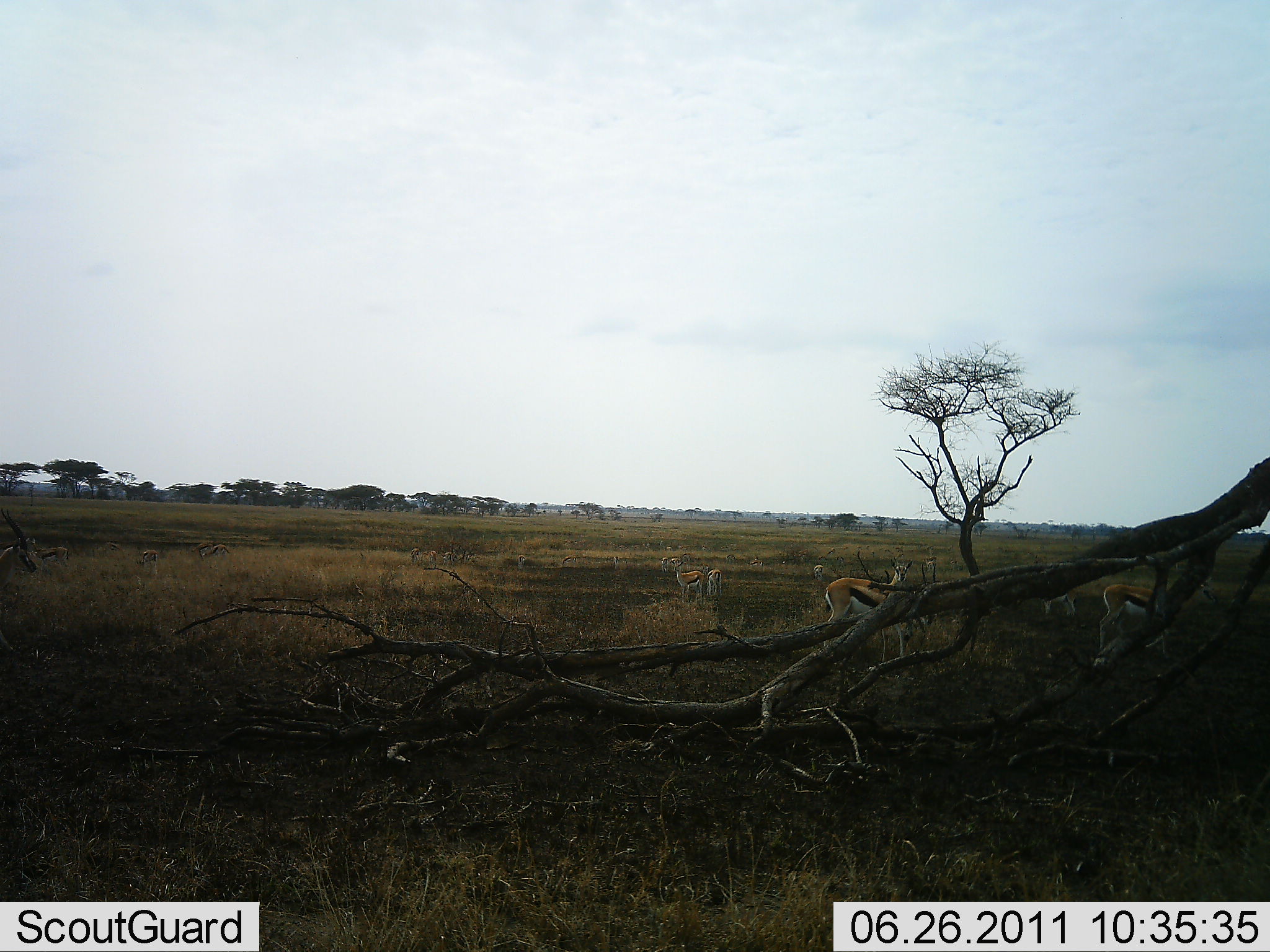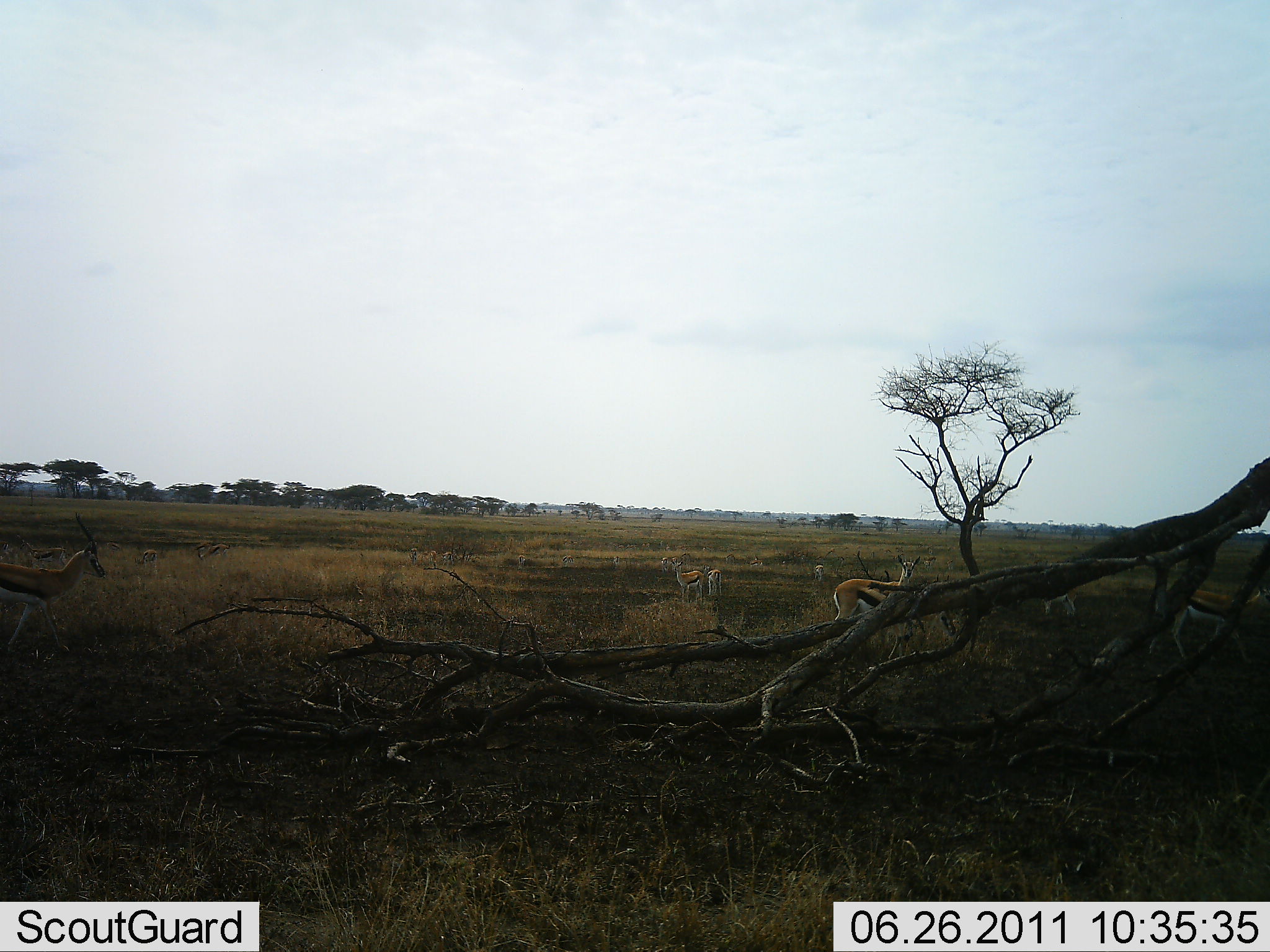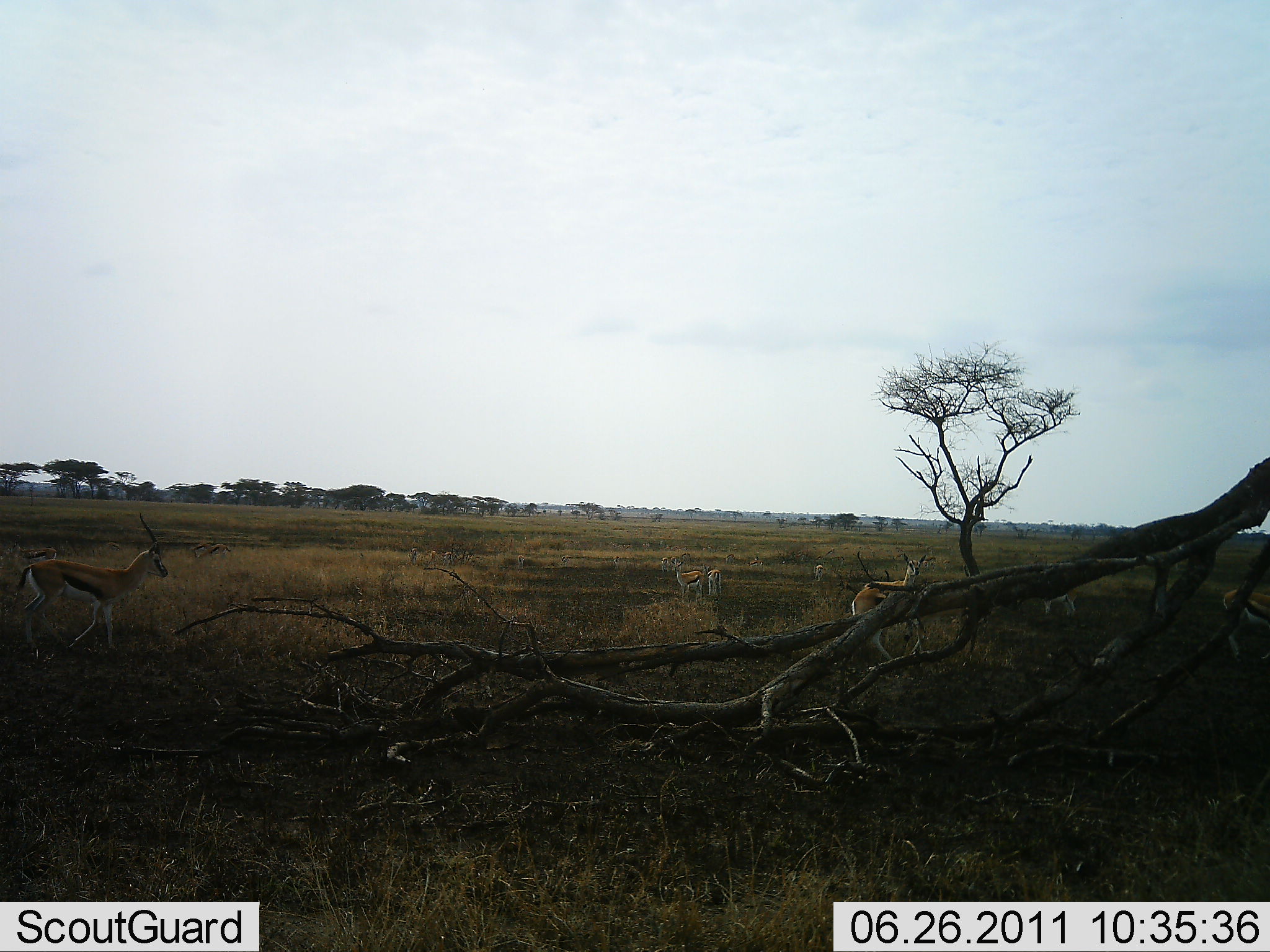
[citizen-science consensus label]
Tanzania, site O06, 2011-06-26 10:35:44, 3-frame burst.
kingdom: Animalia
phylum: Chordata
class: Mammalia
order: Artiodactyla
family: Bovidae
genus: Eudorcas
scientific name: Eudorcas thomsonii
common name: thomson's gazelle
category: gazellethomsons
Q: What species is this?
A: Gazellethomsons (thomson's gazelle) (Eudorcas thomsonii).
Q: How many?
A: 6.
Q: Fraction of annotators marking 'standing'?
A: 45%.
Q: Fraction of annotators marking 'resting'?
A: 0%.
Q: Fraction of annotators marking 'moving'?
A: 100%.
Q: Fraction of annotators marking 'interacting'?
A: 0%.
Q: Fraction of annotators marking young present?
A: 0%.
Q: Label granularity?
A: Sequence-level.